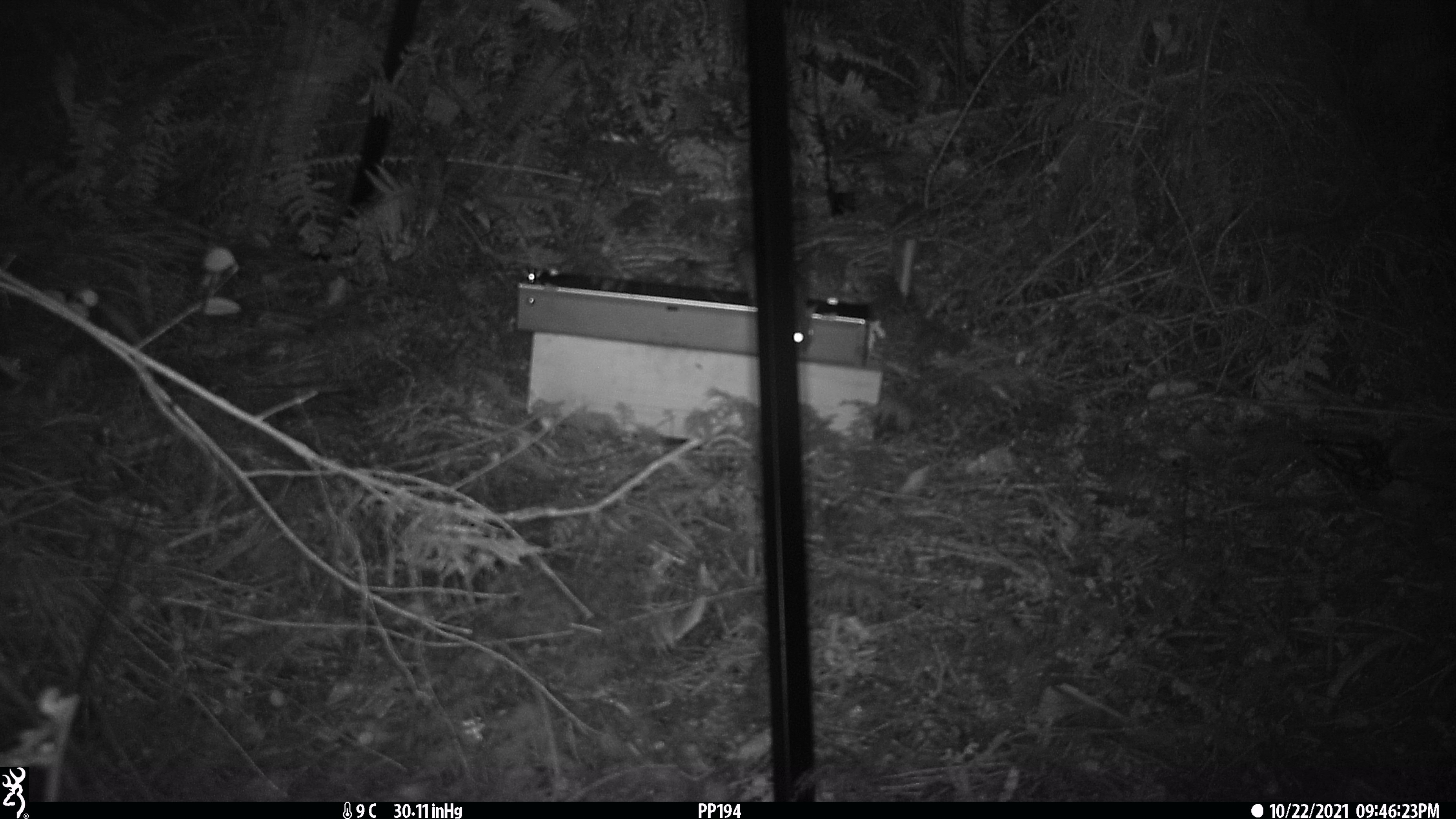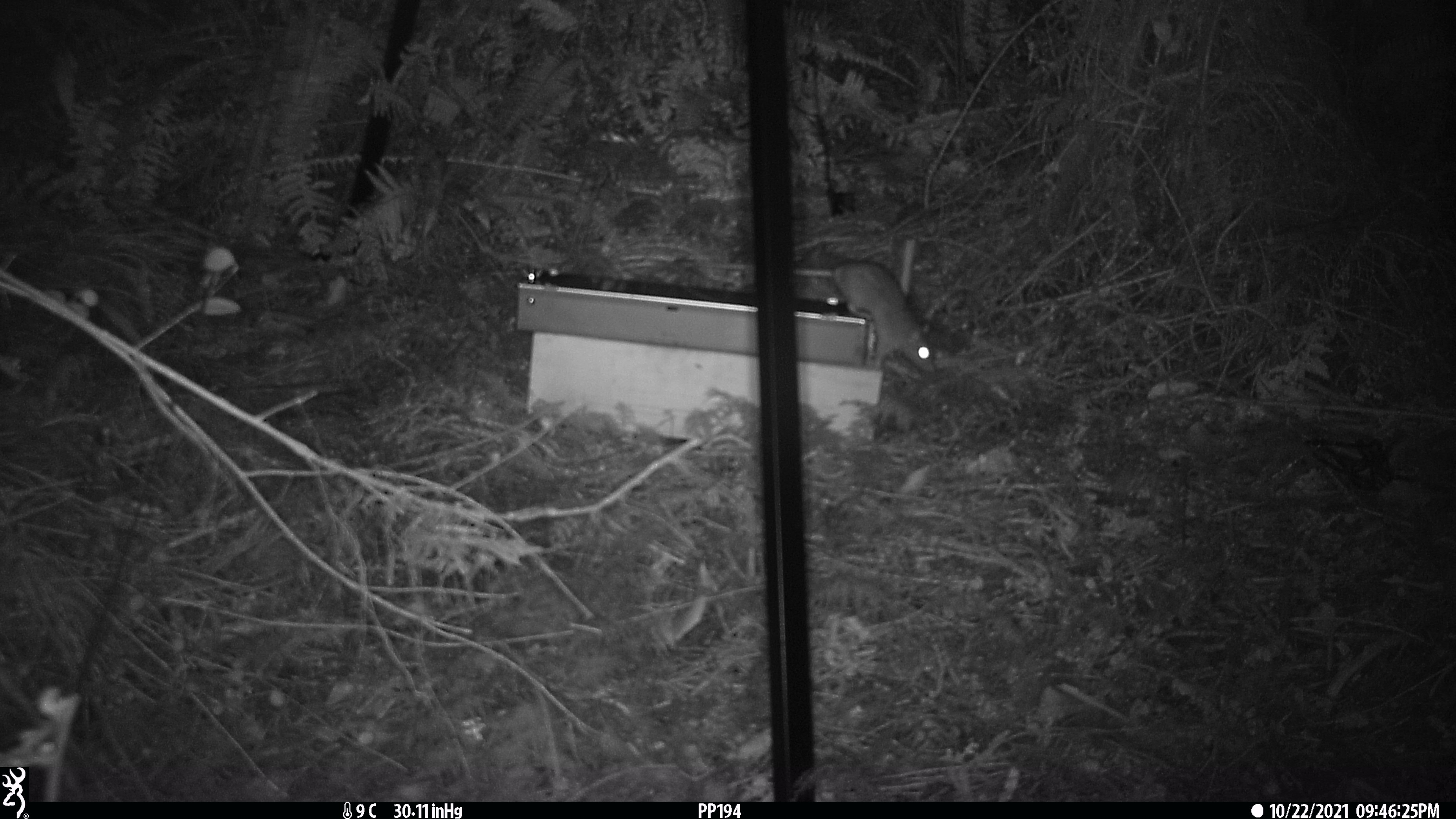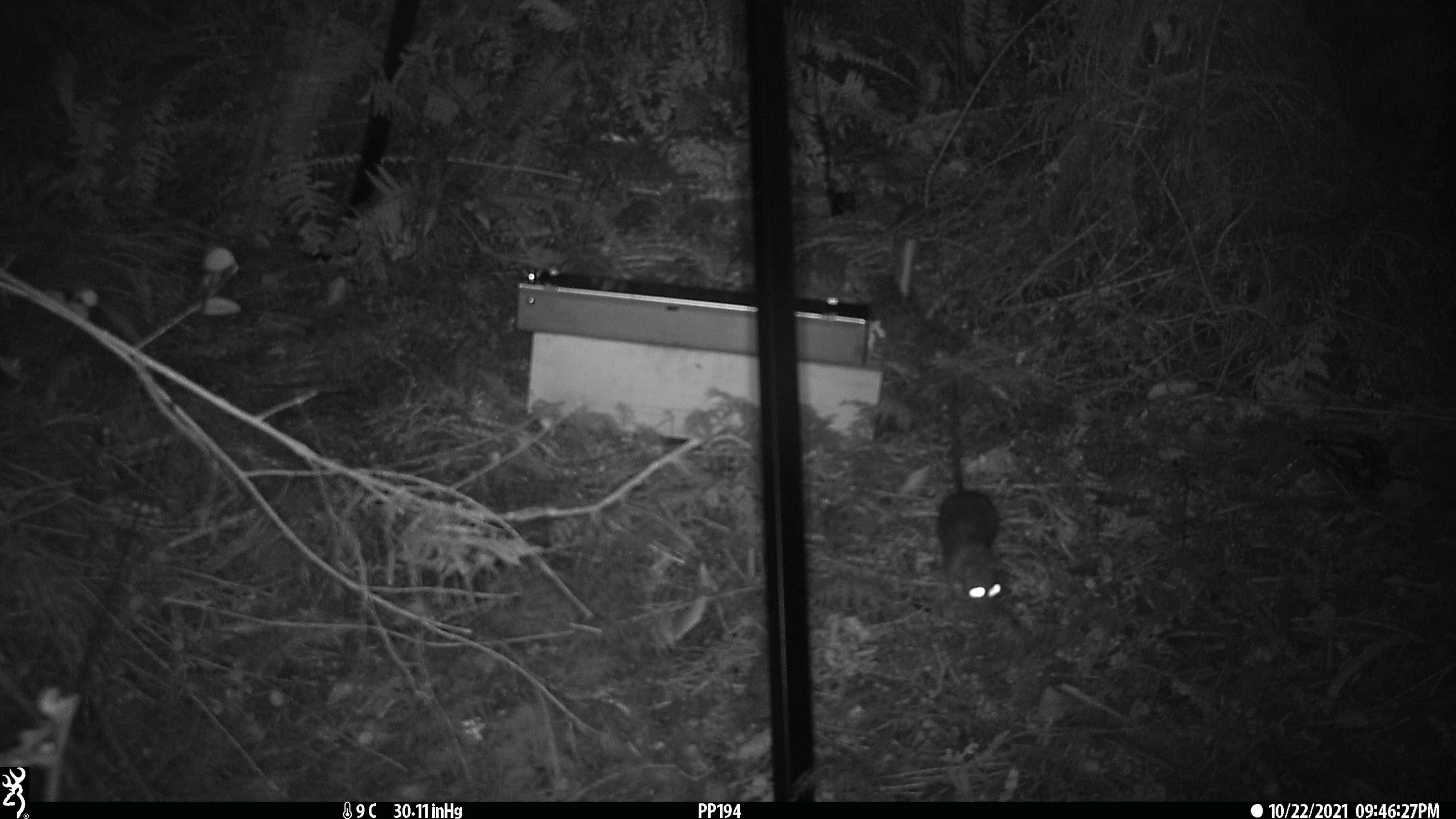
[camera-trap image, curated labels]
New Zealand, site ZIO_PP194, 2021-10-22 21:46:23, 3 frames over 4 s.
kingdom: Animalia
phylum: Chordata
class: Mammalia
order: Rodentia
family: Muridae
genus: Rattus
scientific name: Rattus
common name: rat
Rat (Rattus).